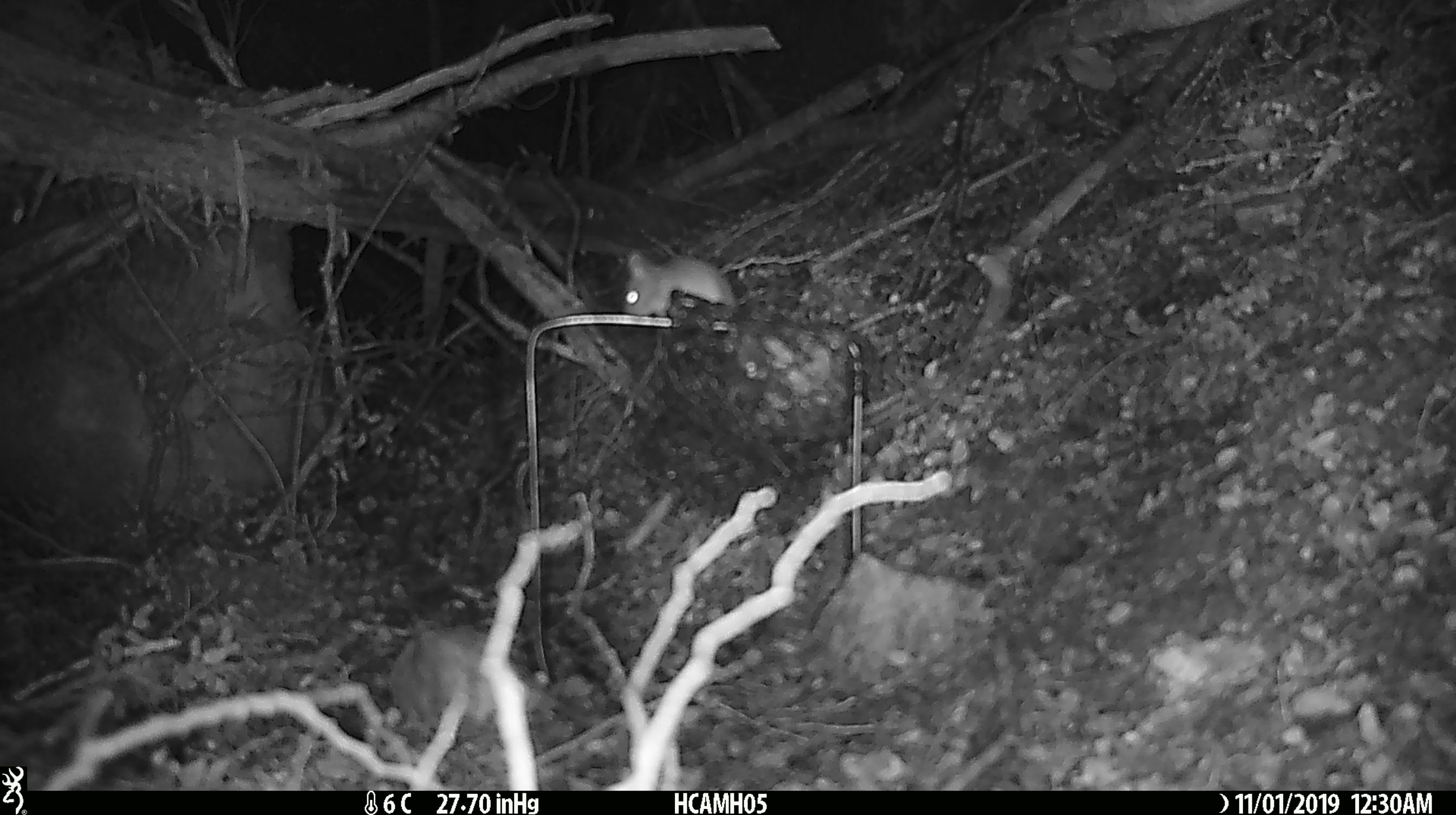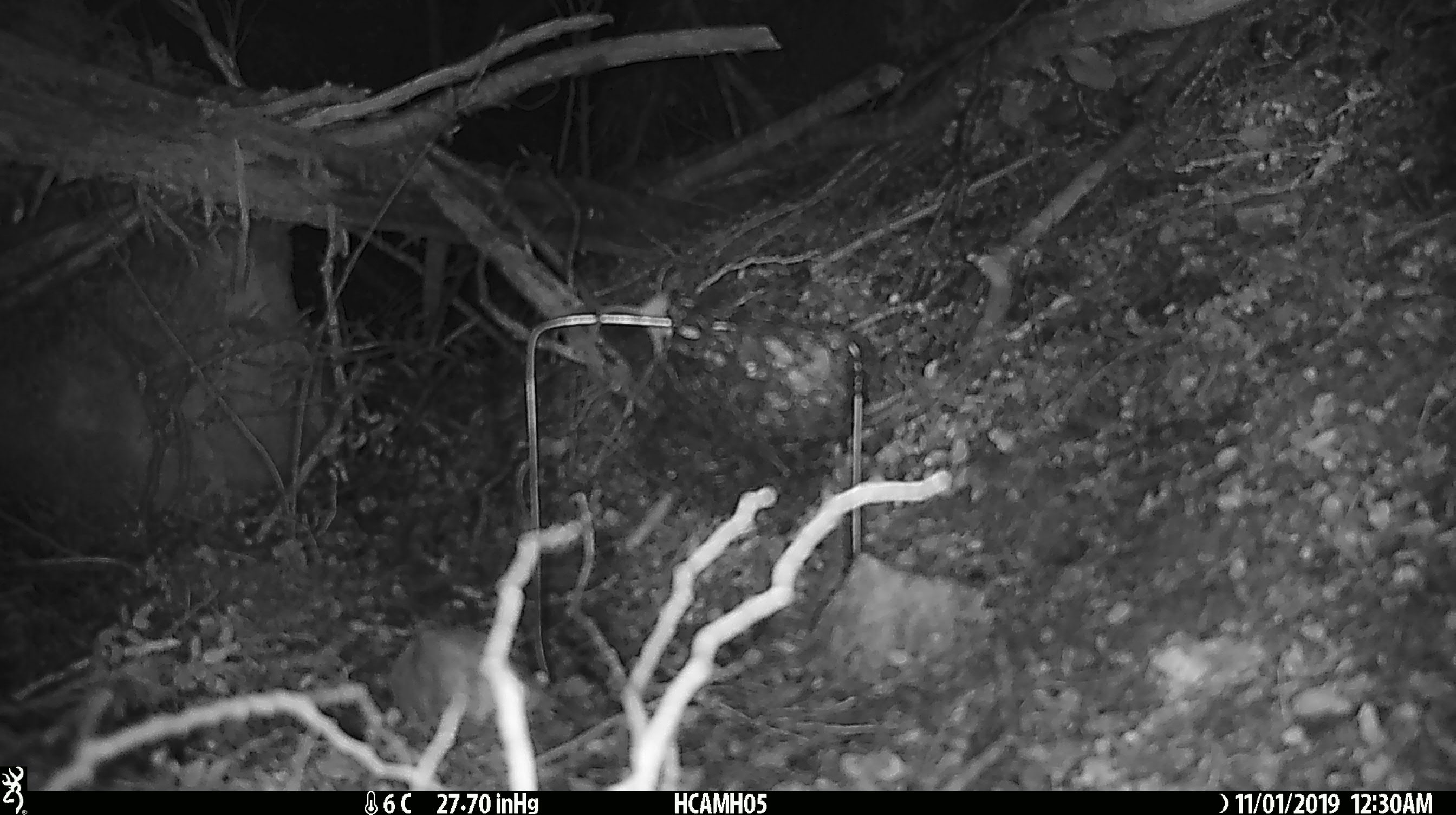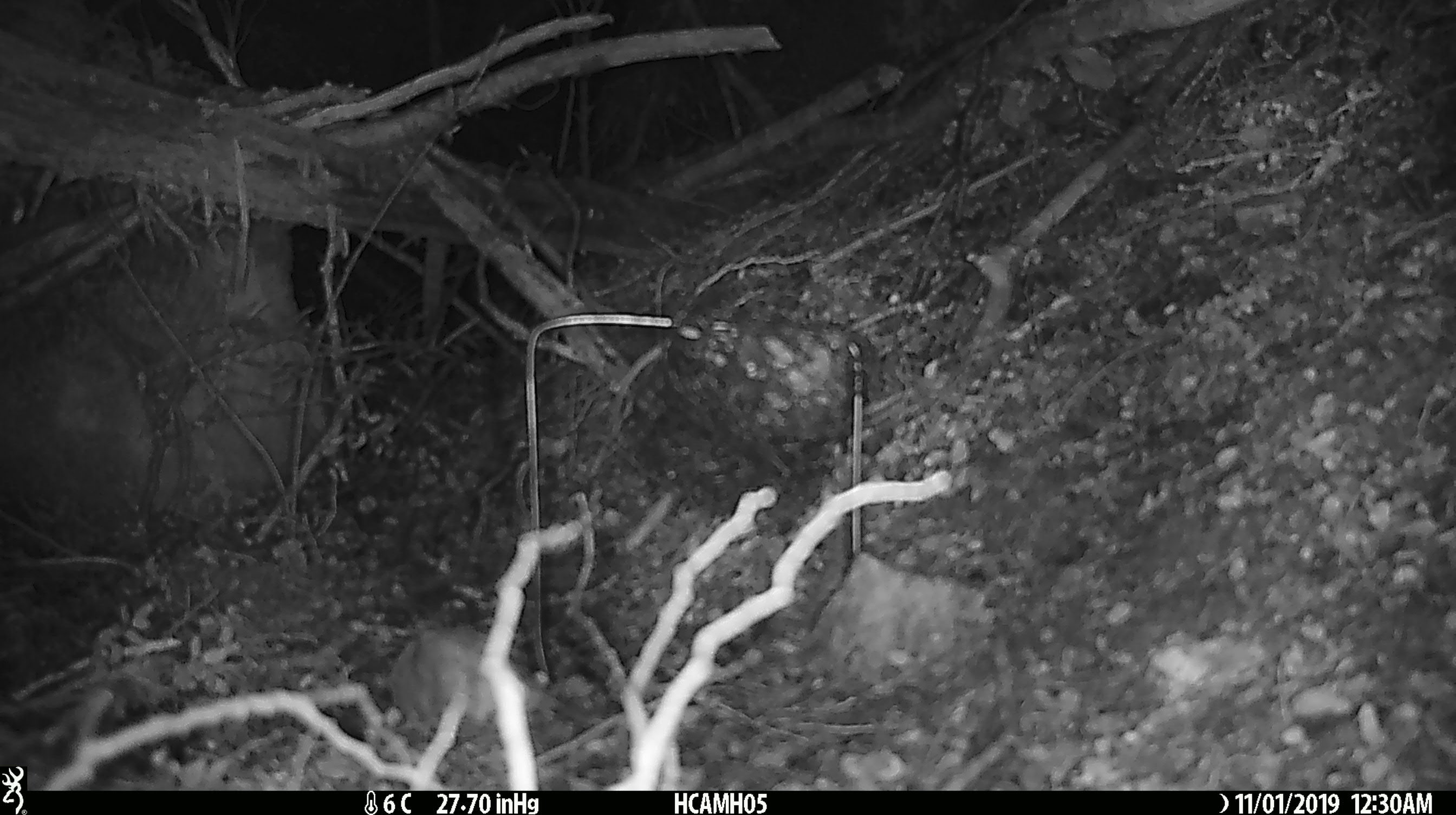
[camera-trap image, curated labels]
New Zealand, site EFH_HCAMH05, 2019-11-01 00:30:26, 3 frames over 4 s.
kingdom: Animalia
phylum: Chordata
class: Mammalia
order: Rodentia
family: Muridae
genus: Mus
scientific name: Mus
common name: mouse